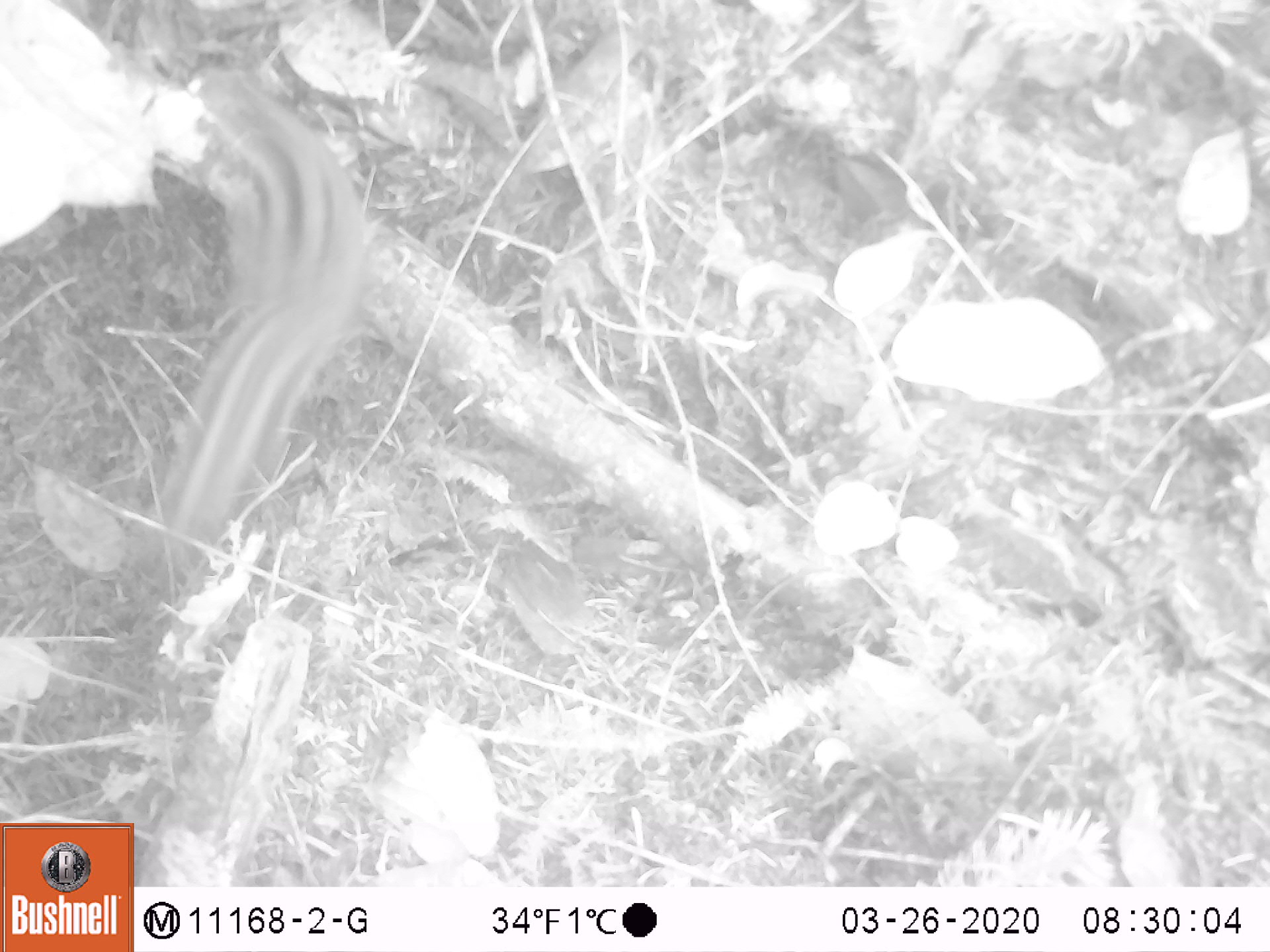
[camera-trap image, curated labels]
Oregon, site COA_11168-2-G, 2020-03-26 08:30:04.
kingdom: Animalia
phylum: Chordata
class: Mammalia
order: Rodentia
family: Sciuridae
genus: Neotamias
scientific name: Neotamias townsendii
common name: townsend's chipmunk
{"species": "townsend's chipmunk (Neotamias townsendii)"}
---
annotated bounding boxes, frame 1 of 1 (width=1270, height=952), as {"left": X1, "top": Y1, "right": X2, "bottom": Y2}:
townsend's chipmunk: {"left": 150, "top": 45, "right": 380, "bottom": 576}